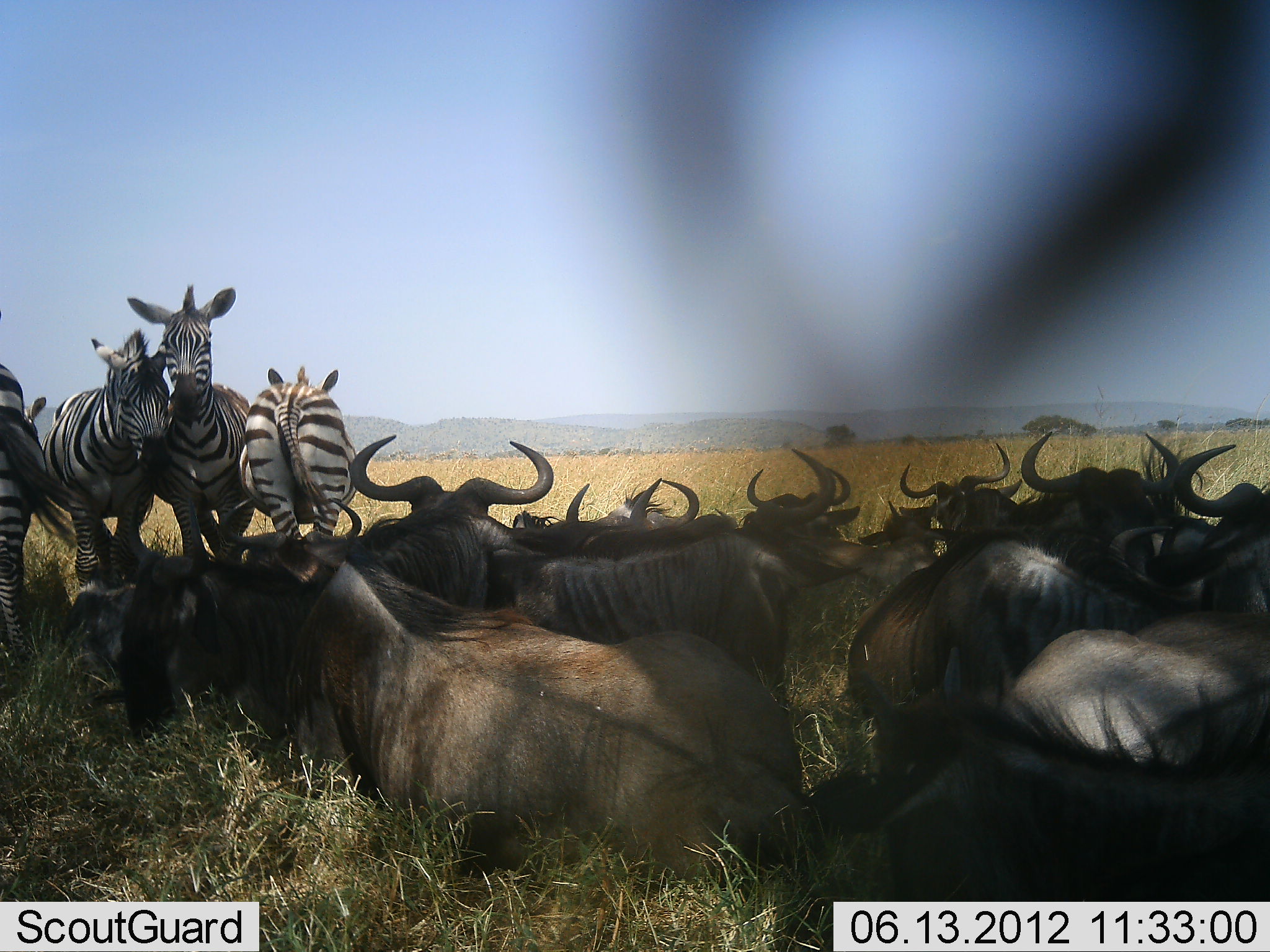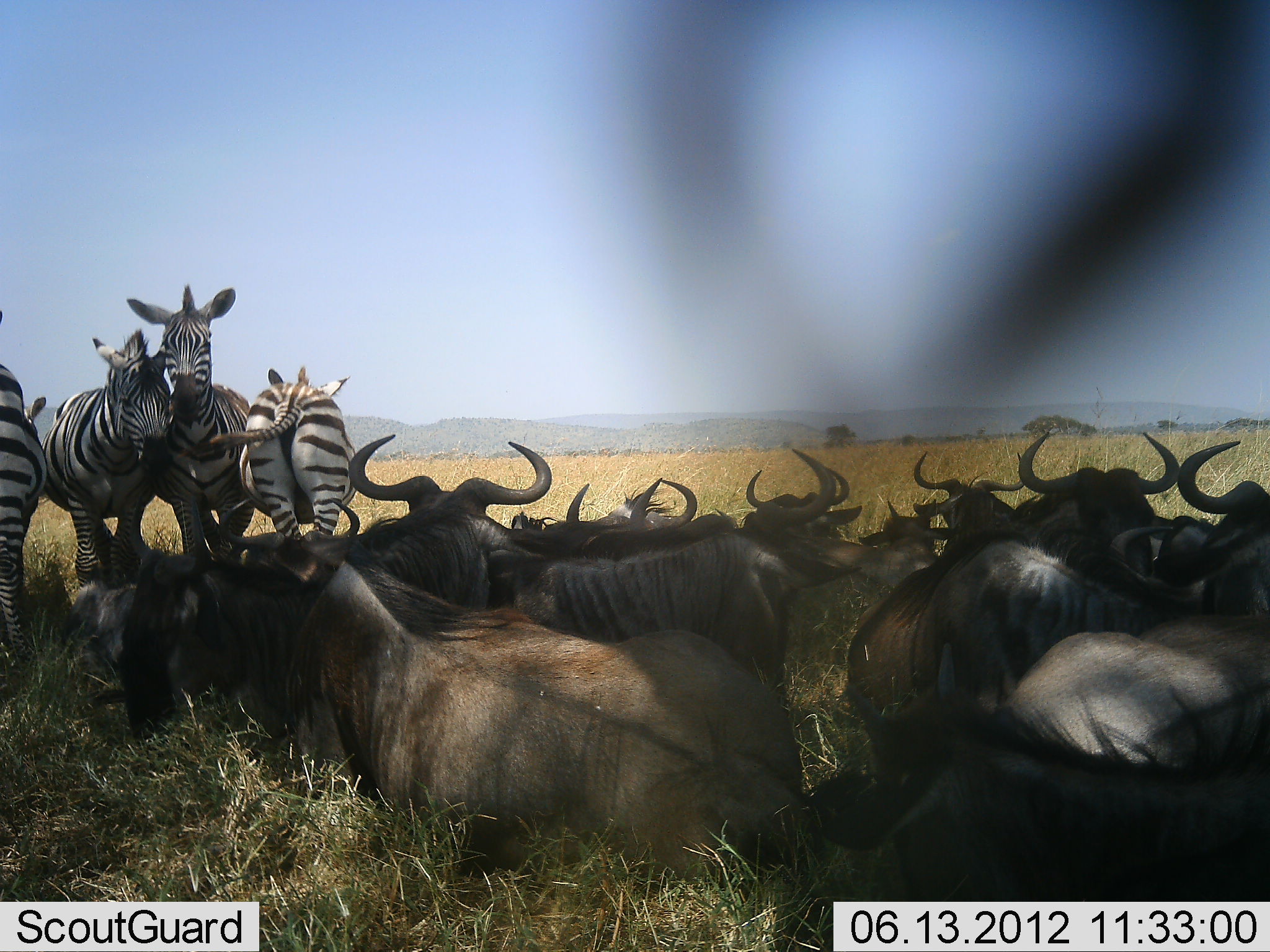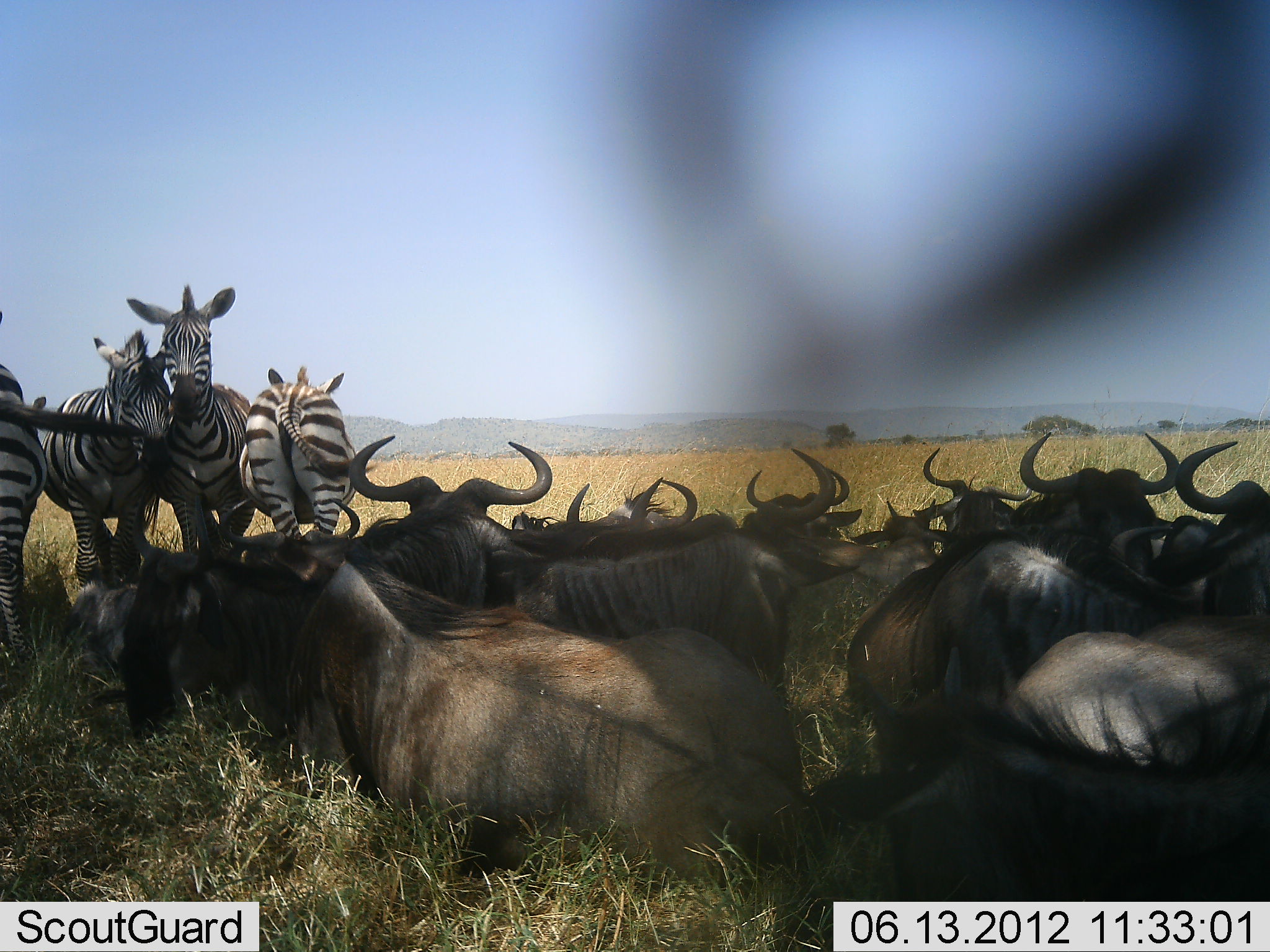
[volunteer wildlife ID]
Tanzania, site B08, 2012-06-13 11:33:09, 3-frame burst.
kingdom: Animalia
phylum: Chordata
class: Mammalia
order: Artiodactyla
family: Bovidae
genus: Connochaetes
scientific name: Connochaetes taurinus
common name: blue wildebeest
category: wildebeest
Wildebeest (blue wildebeest) (Connochaetes taurinus), count 11-50. Behavior (volunteer vote fractions): standing 0%, resting 100%, moving 0%, interacting 0%. Young present (vote fraction): 0%. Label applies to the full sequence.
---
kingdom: Animalia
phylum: Chordata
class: Mammalia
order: Perissodactyla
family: Equidae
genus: Equus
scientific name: Equus quagga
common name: plains zebra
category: zebra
Zebra (plains zebra) (Equus quagga), count 4. Behavior (volunteer vote fractions): standing 100%, resting 0%, moving 0%, interacting 0%. Young present (vote fraction): 0%. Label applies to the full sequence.